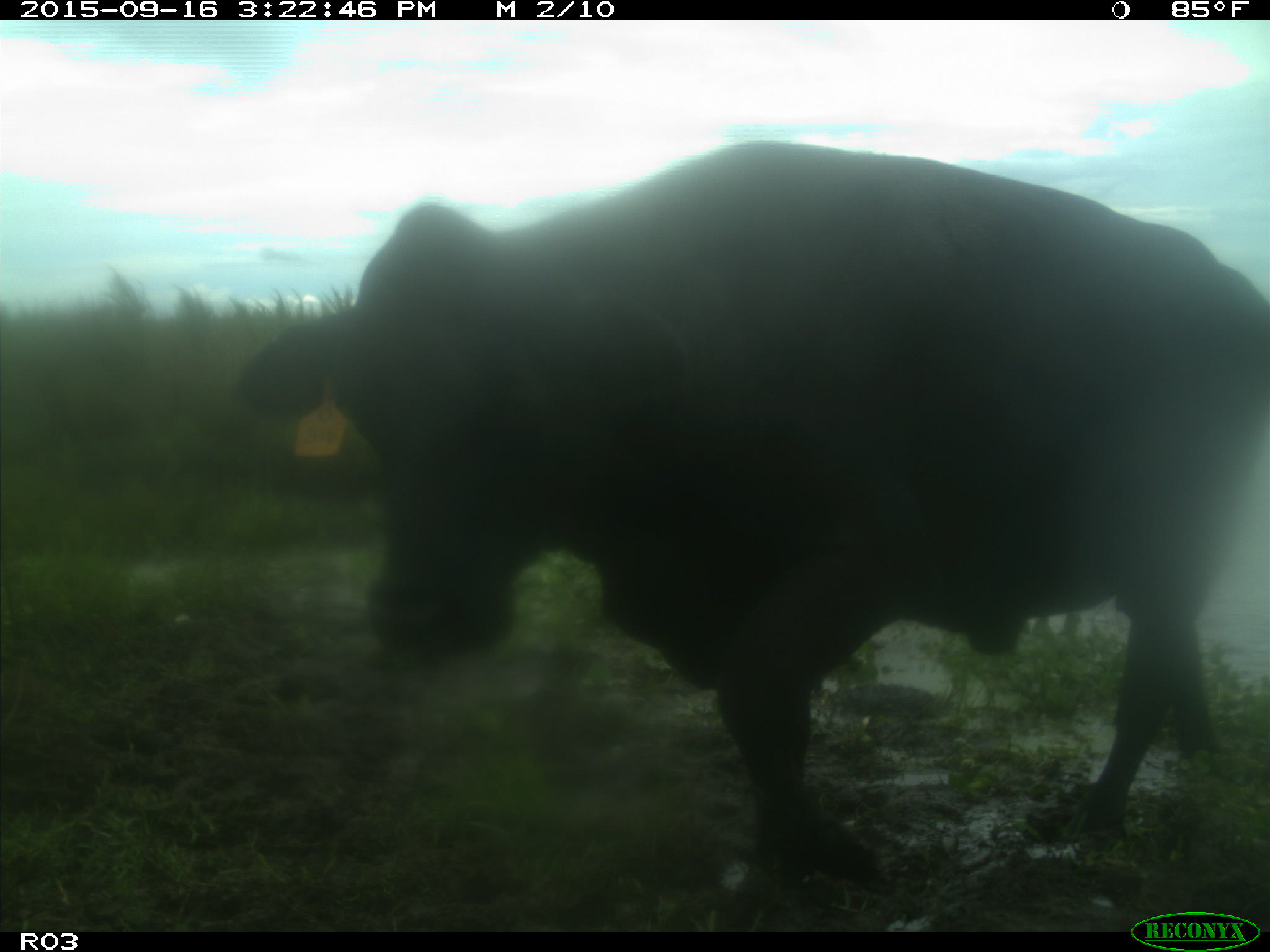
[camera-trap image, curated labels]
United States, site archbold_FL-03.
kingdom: Animalia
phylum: Chordata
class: Mammalia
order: Artiodactyla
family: Bovidae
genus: Bos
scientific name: Bos taurus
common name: domestic cow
Bos taurus (domestic cow).